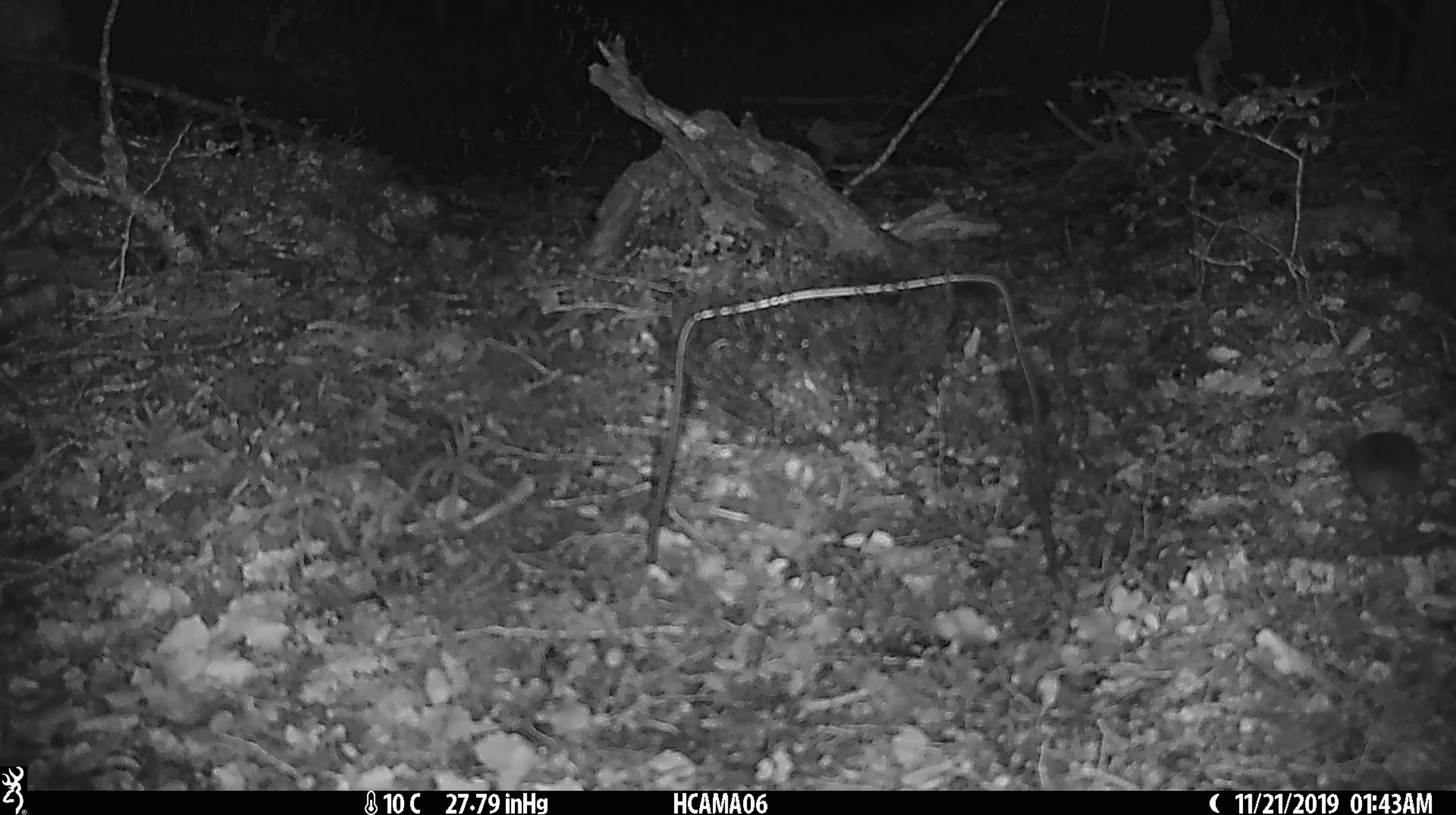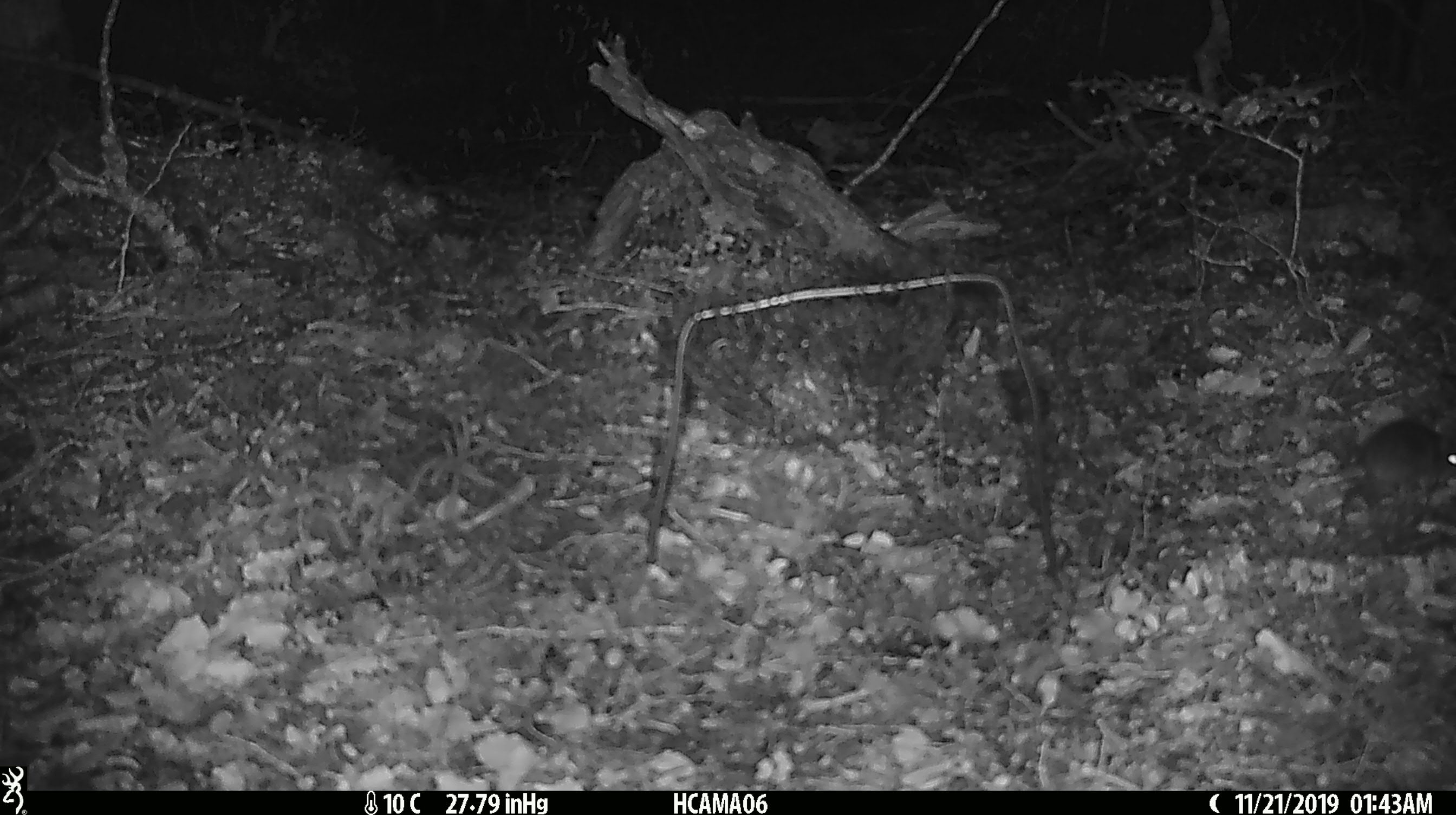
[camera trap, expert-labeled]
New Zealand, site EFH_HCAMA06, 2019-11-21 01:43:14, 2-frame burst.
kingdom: Animalia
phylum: Chordata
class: Mammalia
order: Rodentia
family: Muridae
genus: Mus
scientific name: Mus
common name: mouse